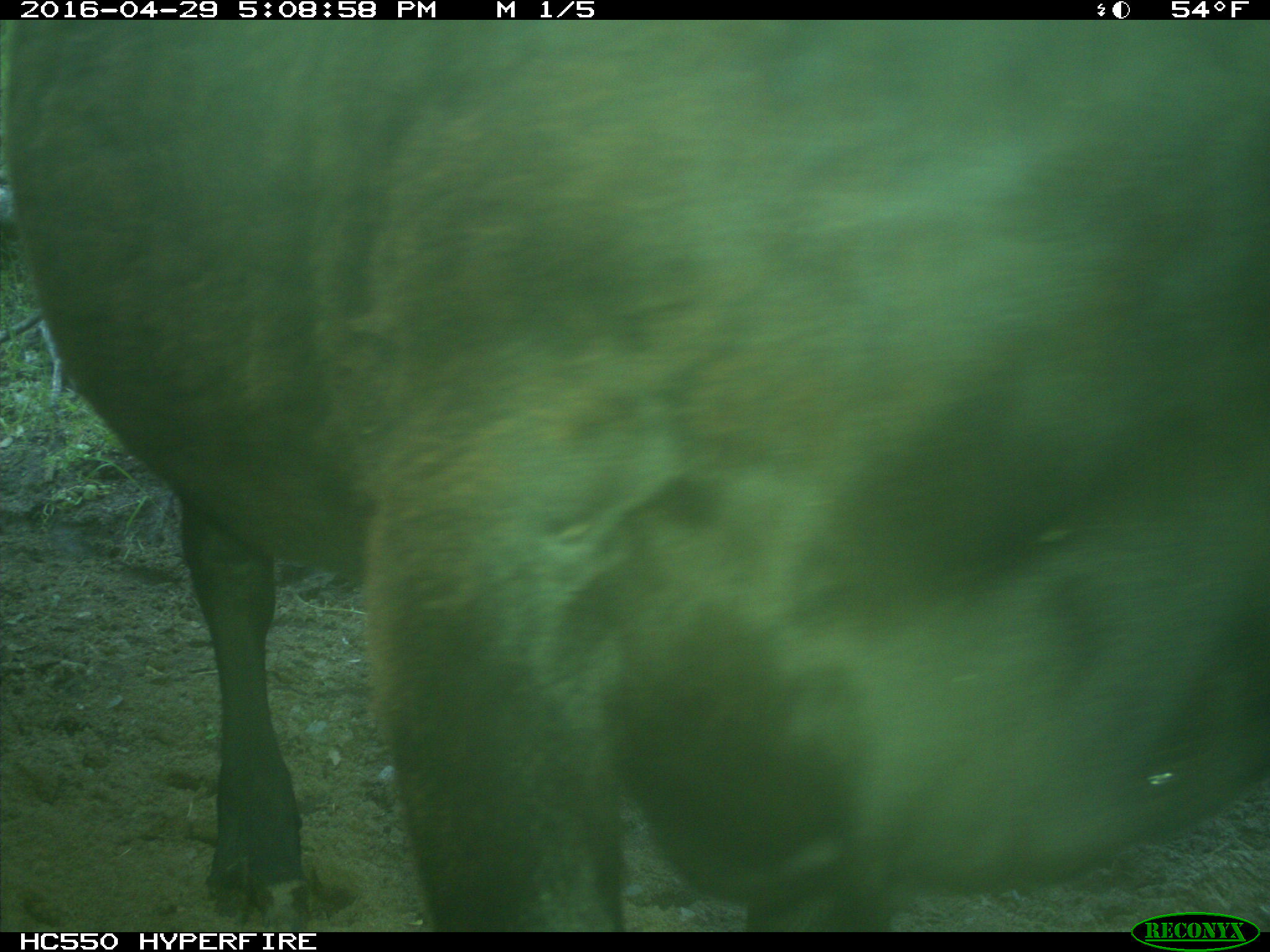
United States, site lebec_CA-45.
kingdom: Animalia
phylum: Chordata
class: Mammalia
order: Artiodactyla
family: Bovidae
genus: Bos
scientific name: Bos taurus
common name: domestic cow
Bos taurus (domestic cow).